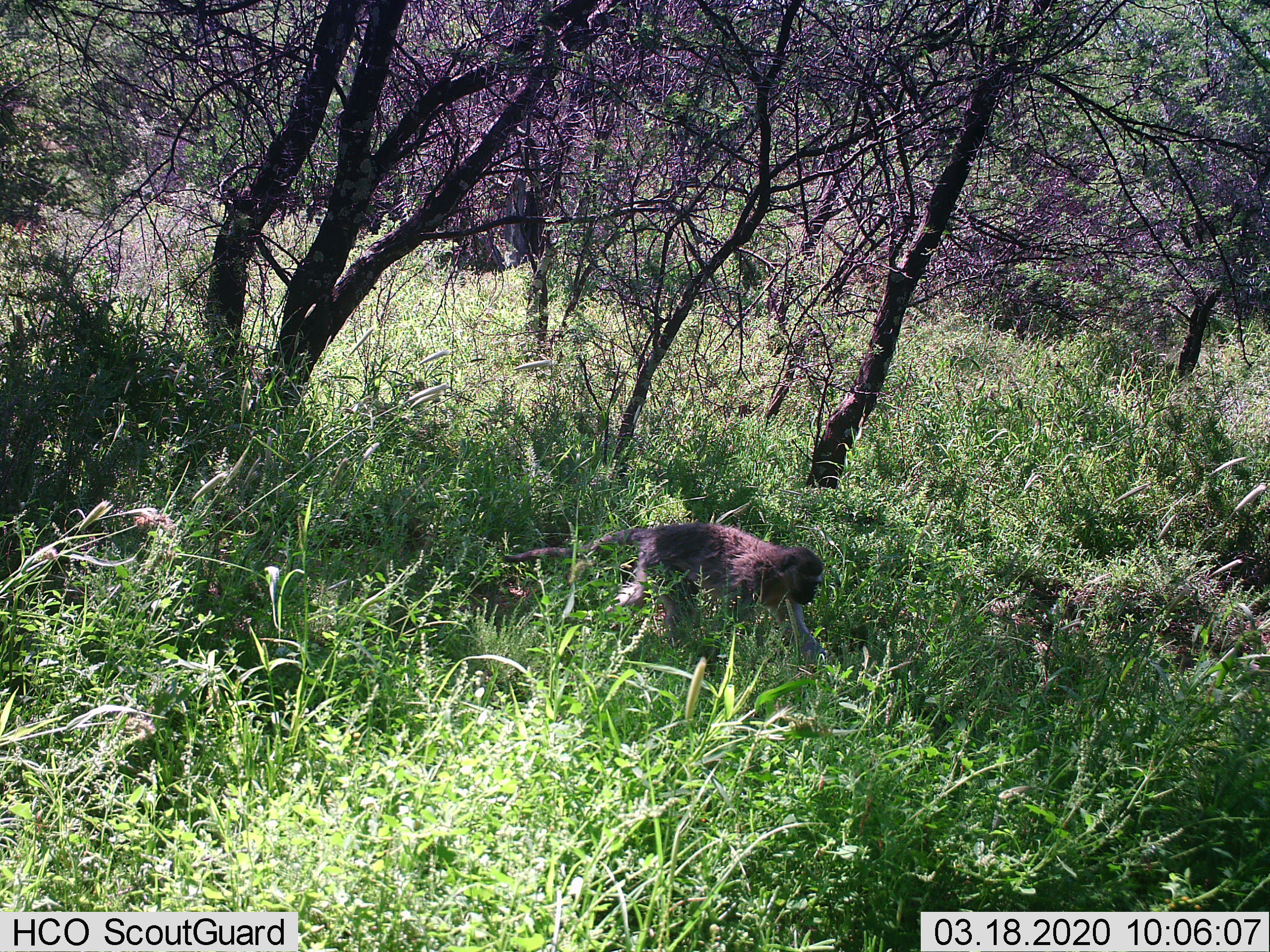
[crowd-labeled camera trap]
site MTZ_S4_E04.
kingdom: Animalia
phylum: Chordata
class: Mammalia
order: Primates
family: Cercopithecidae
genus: Chlorocebus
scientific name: Chlorocebus pygerythrus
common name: vervet monkey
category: monkeyvervet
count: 1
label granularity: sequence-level